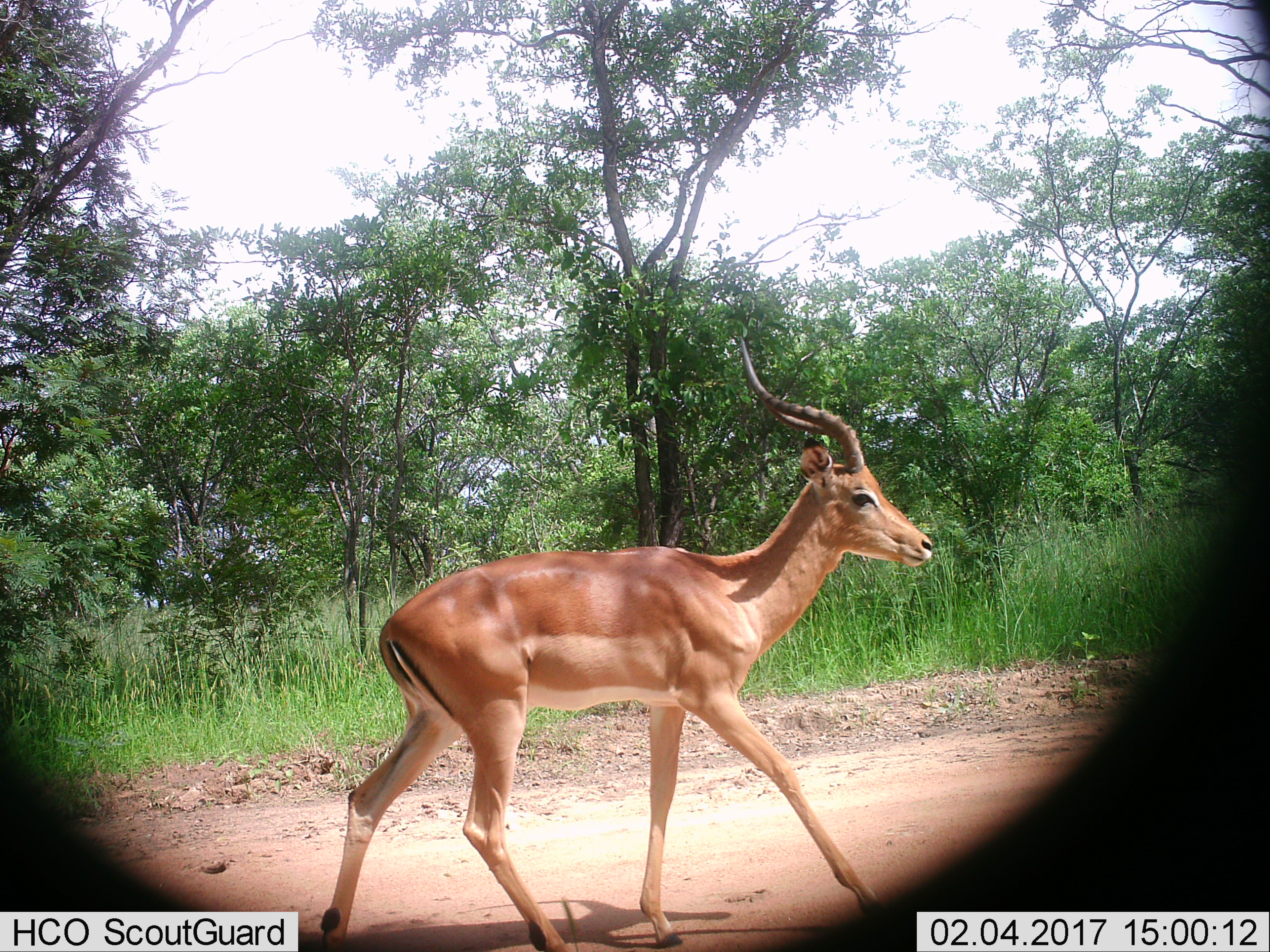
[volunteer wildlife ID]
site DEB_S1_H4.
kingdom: Animalia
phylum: Chordata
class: Mammalia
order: Artiodactyla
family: Bovidae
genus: Aepyceros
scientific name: Aepyceros melampus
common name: impala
Impala (Aepyceros melampus), count 1. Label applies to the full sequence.